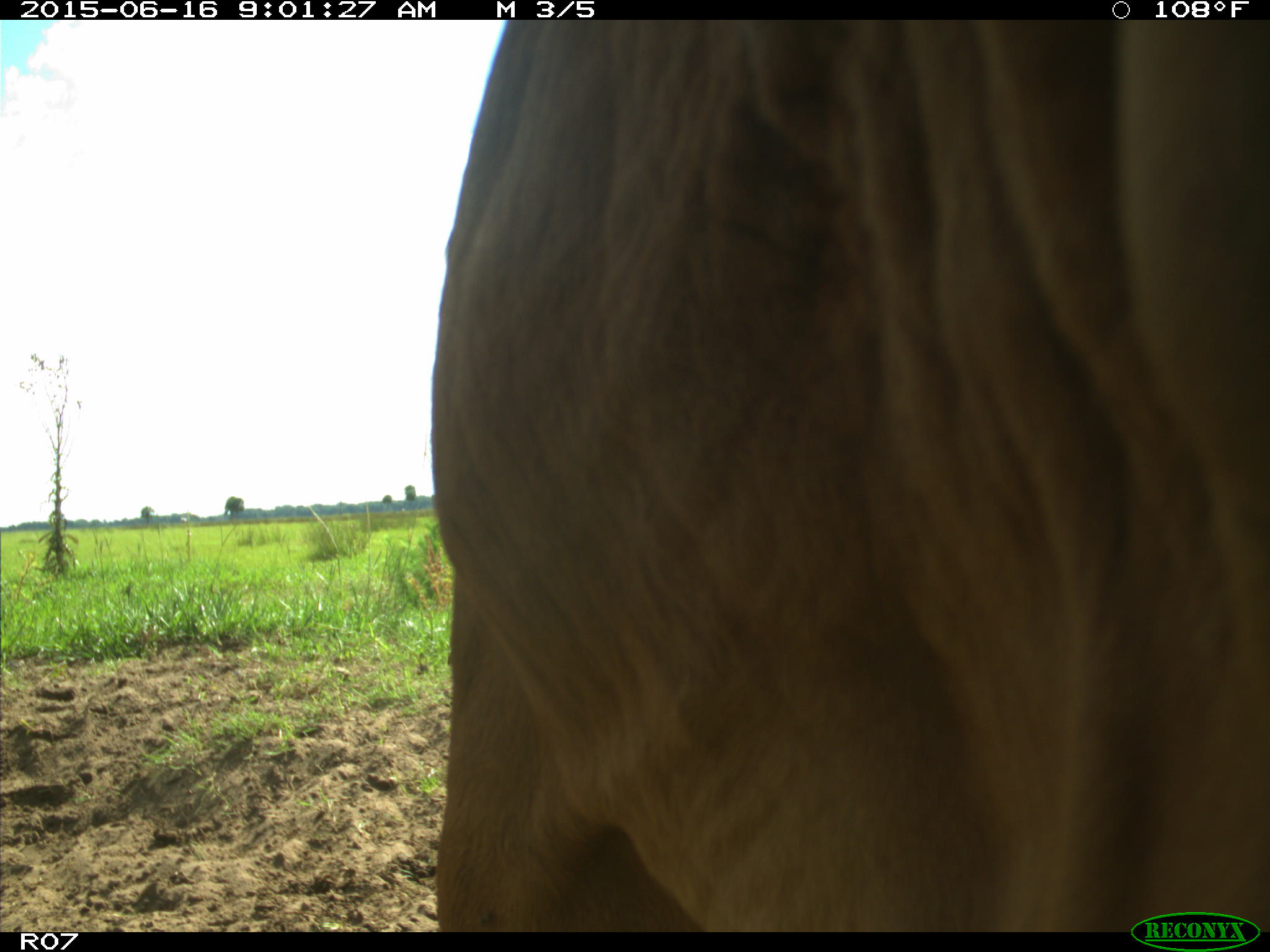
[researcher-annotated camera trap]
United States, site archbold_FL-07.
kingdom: Animalia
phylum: Chordata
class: Mammalia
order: Artiodactyla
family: Bovidae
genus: Bos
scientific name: Bos taurus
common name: domestic cow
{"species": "Bos taurus (domestic cow)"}